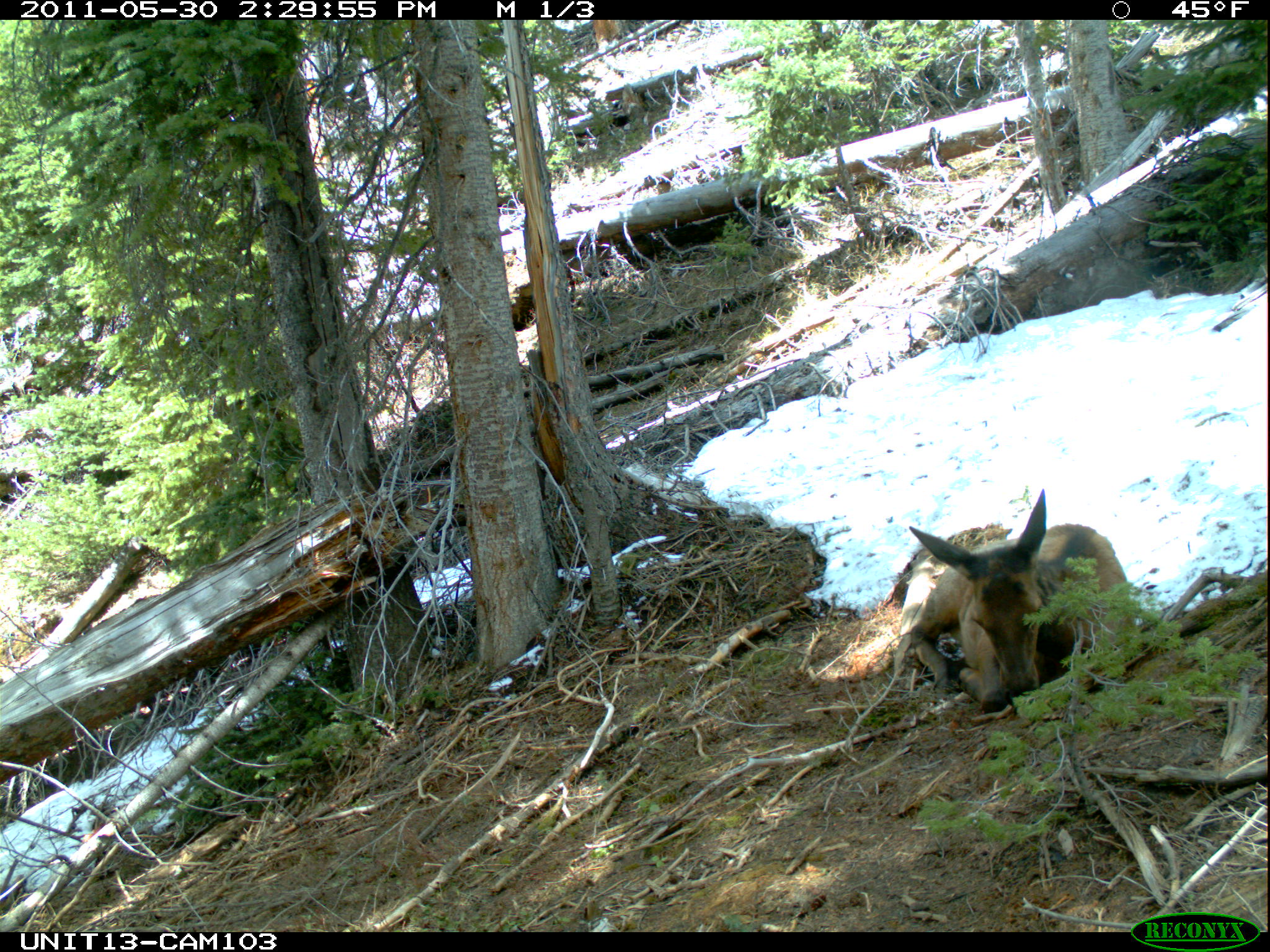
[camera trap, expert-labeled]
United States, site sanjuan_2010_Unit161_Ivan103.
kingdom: Animalia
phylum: Chordata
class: Mammalia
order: Artiodactyla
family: Cervidae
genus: Cervus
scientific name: Cervus elaphus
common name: red deer